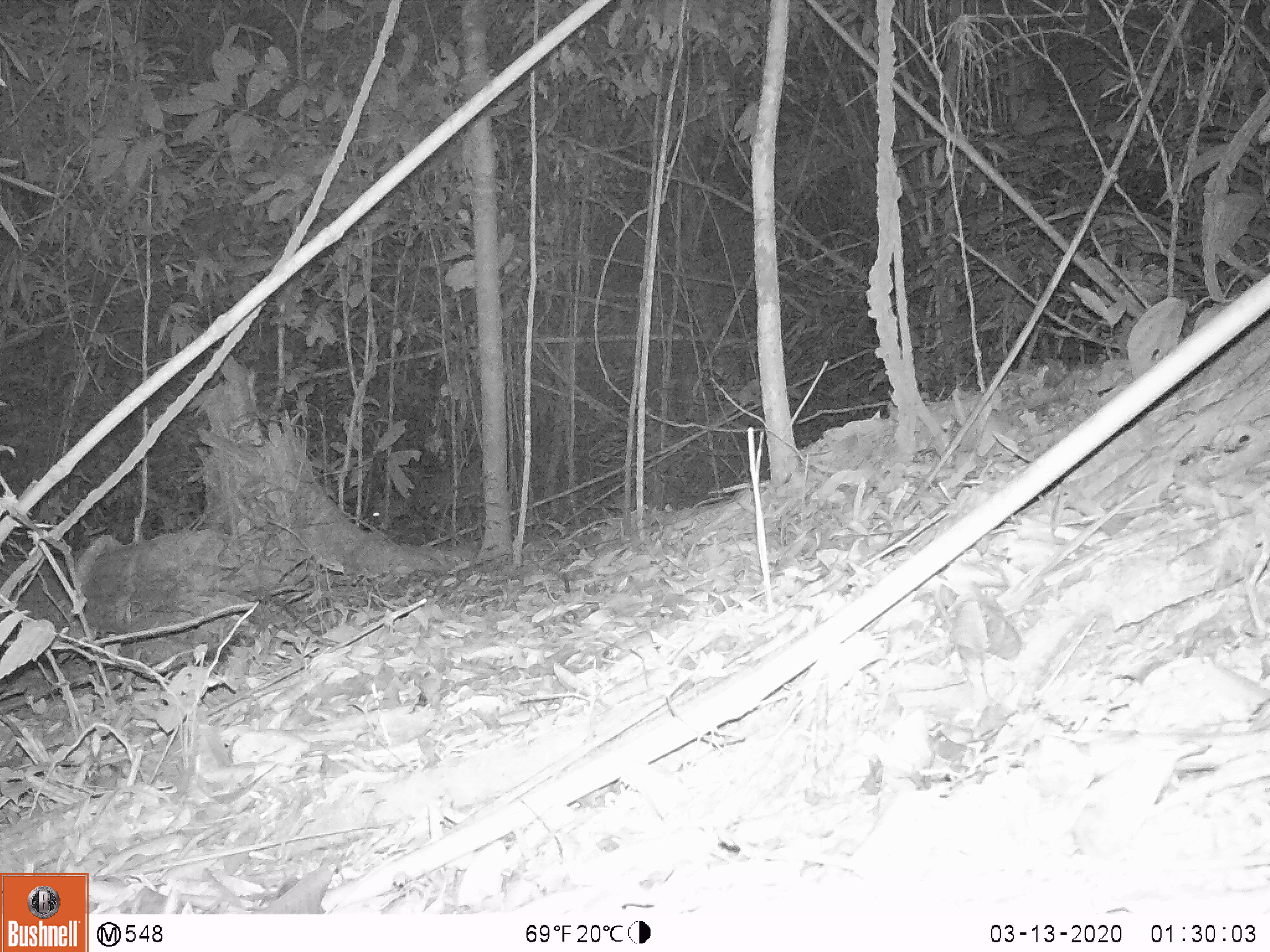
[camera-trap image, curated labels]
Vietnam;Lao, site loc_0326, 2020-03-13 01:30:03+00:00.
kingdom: Animalia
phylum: Chordata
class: Mammalia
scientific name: Mammalia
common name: mammal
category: unidentified mammal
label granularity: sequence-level